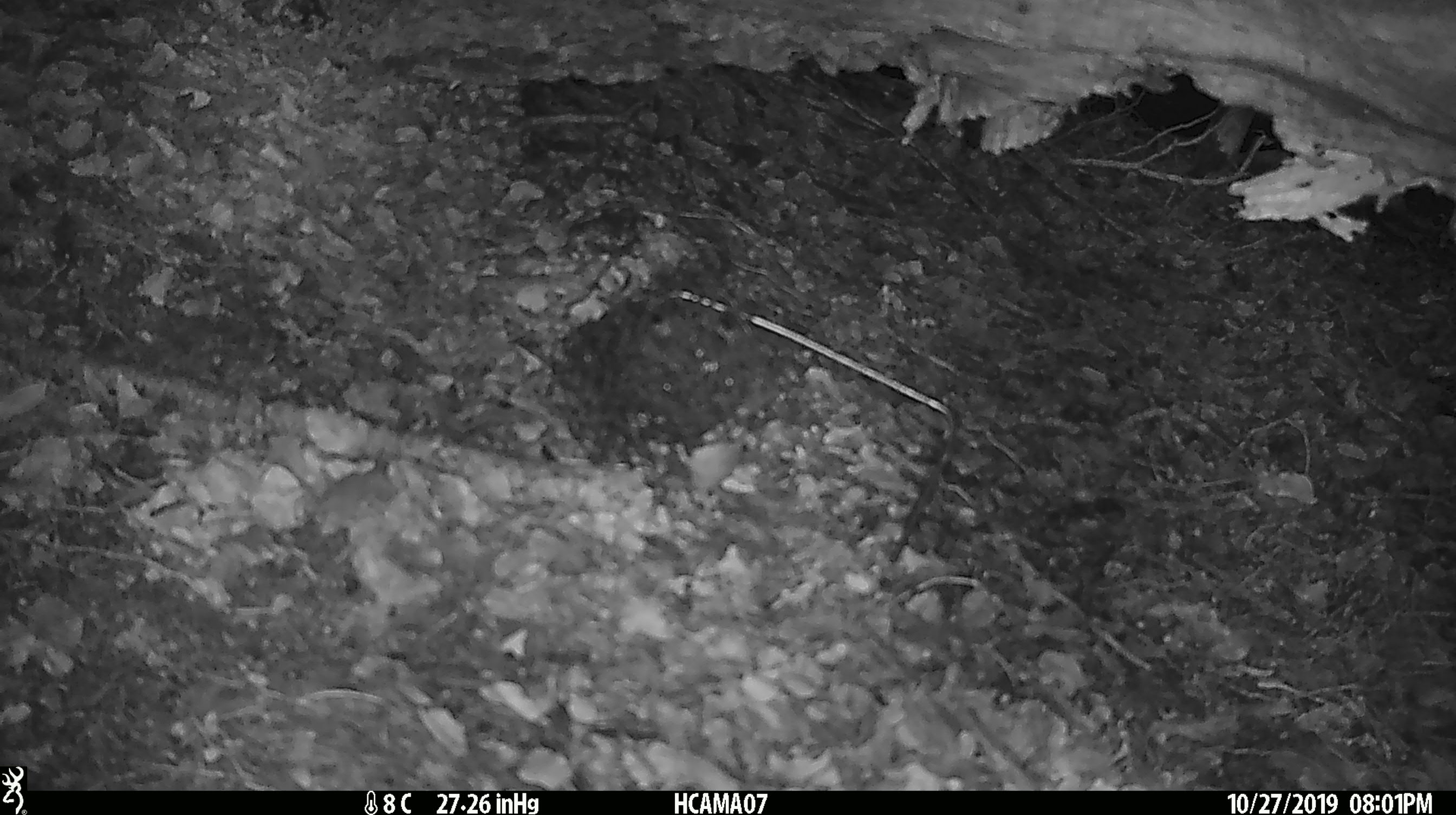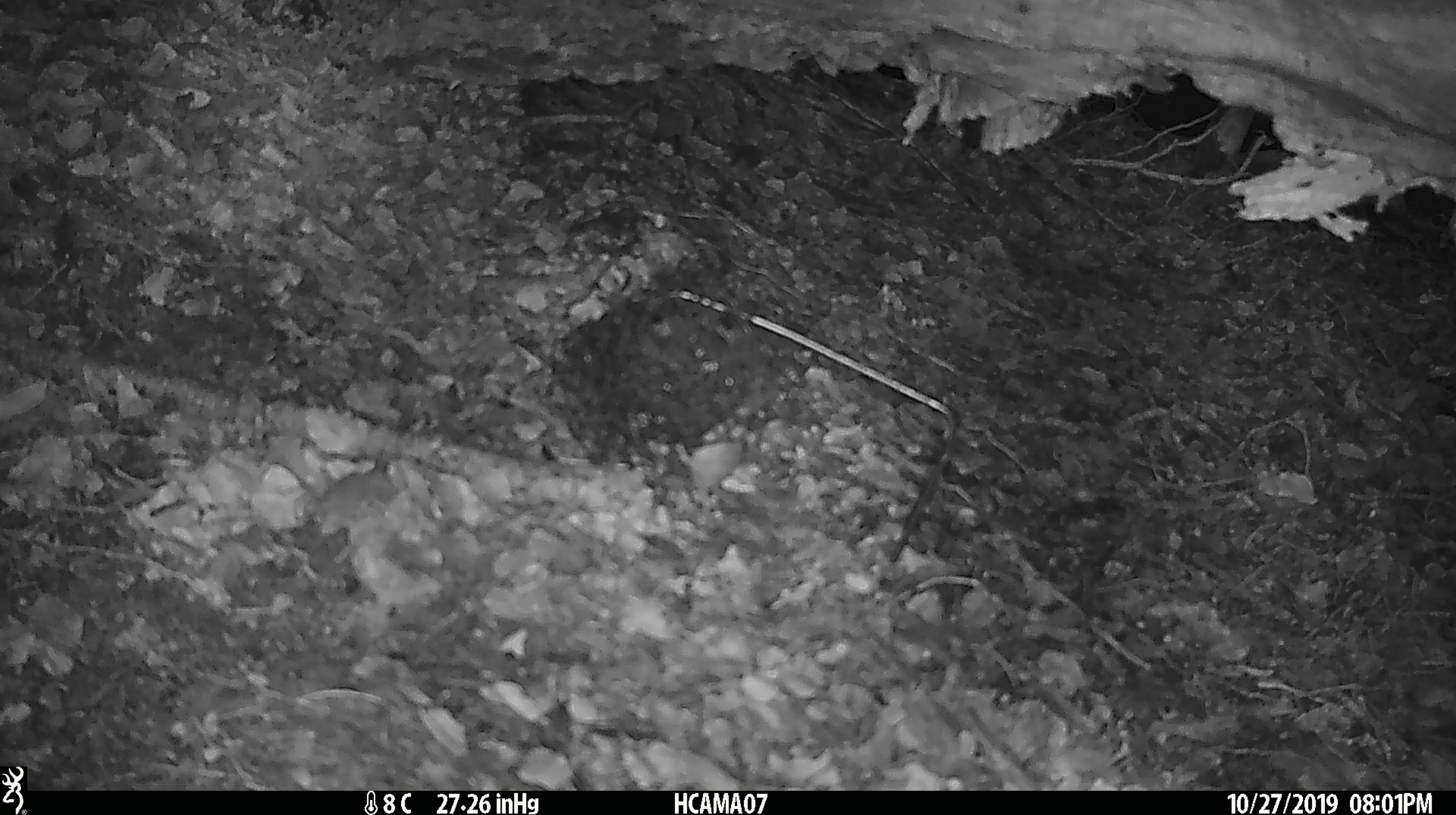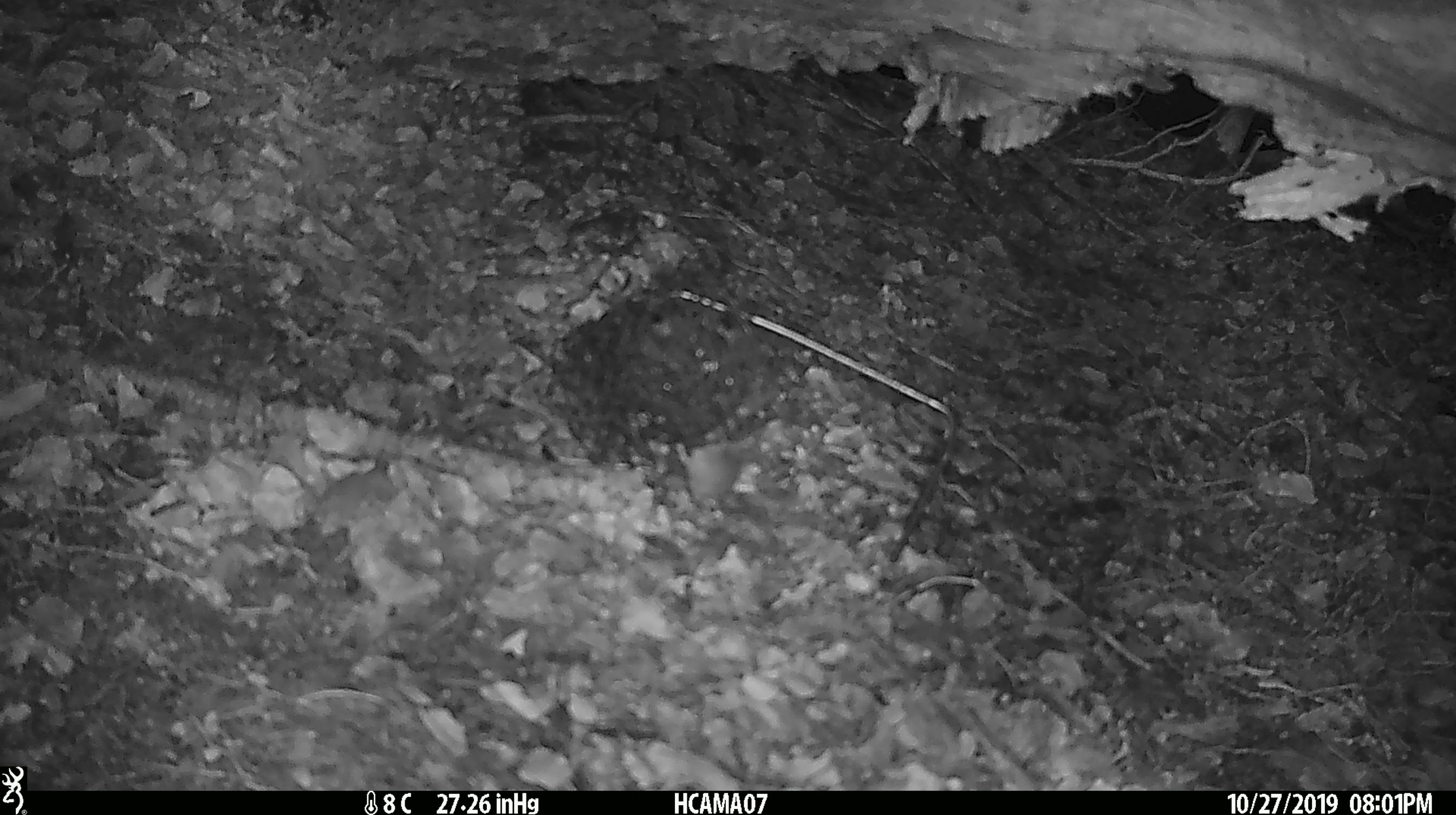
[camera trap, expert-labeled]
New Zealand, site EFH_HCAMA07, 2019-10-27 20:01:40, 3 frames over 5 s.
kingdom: Animalia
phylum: Chordata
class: Mammalia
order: Rodentia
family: Muridae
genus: Mus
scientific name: Mus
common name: mouse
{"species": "mouse (Mus)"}